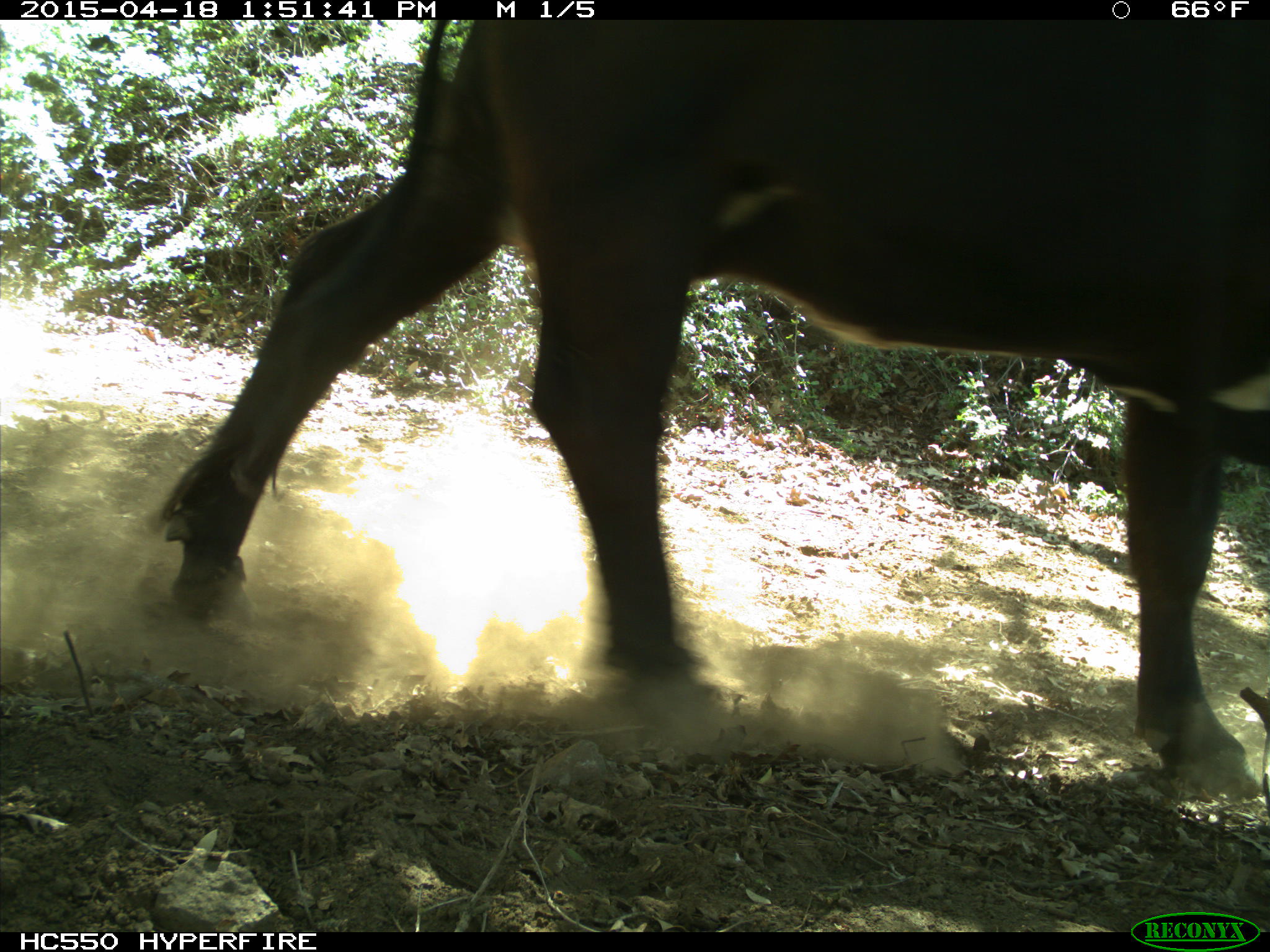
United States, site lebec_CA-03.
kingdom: Animalia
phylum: Chordata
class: Mammalia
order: Artiodactyla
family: Bovidae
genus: Bos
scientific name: Bos taurus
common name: domestic cow